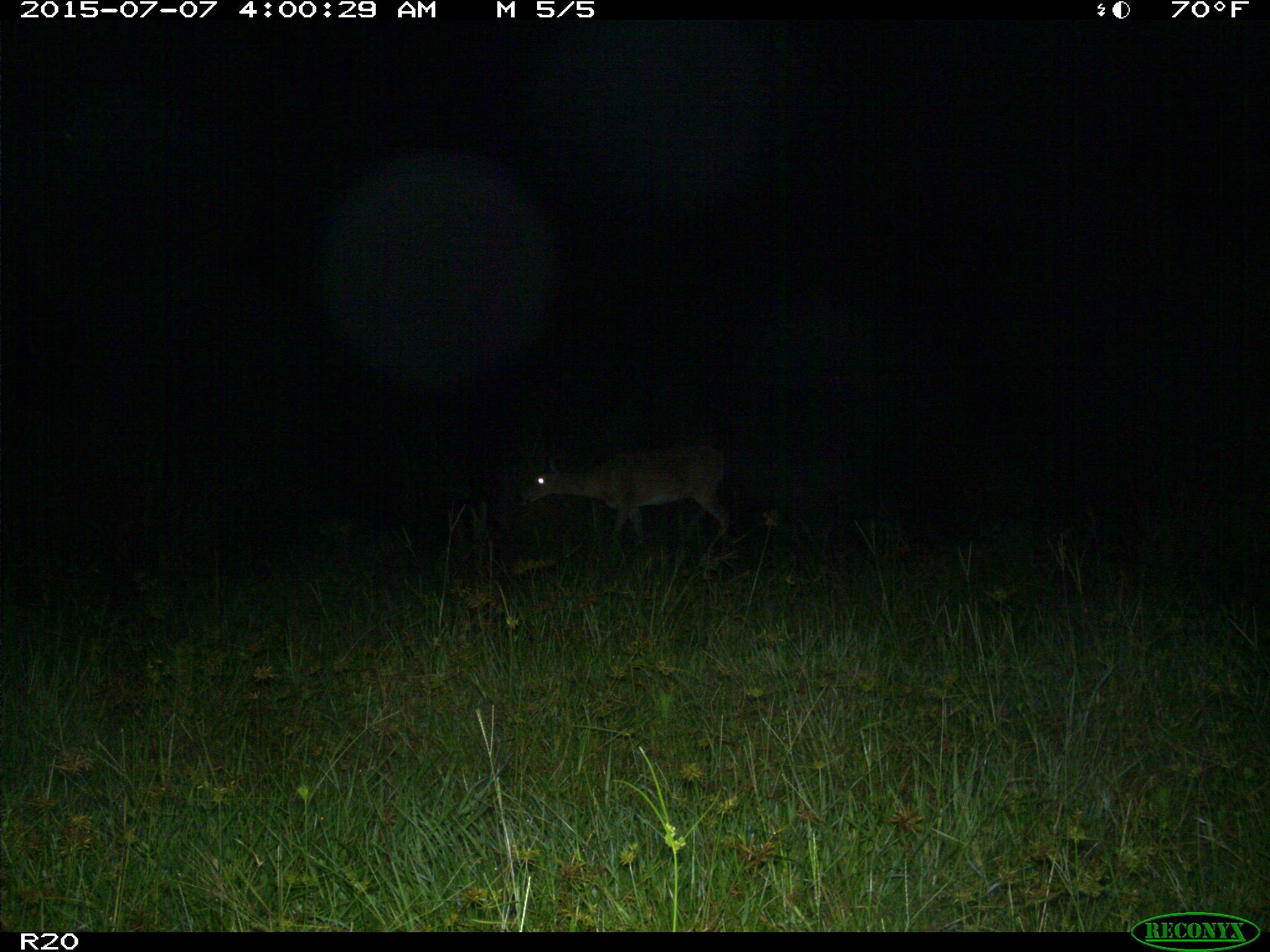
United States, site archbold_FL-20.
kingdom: Animalia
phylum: Chordata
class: Mammalia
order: Artiodactyla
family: Cervidae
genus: Odocoileus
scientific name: Odocoileus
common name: deer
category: unidentified deer